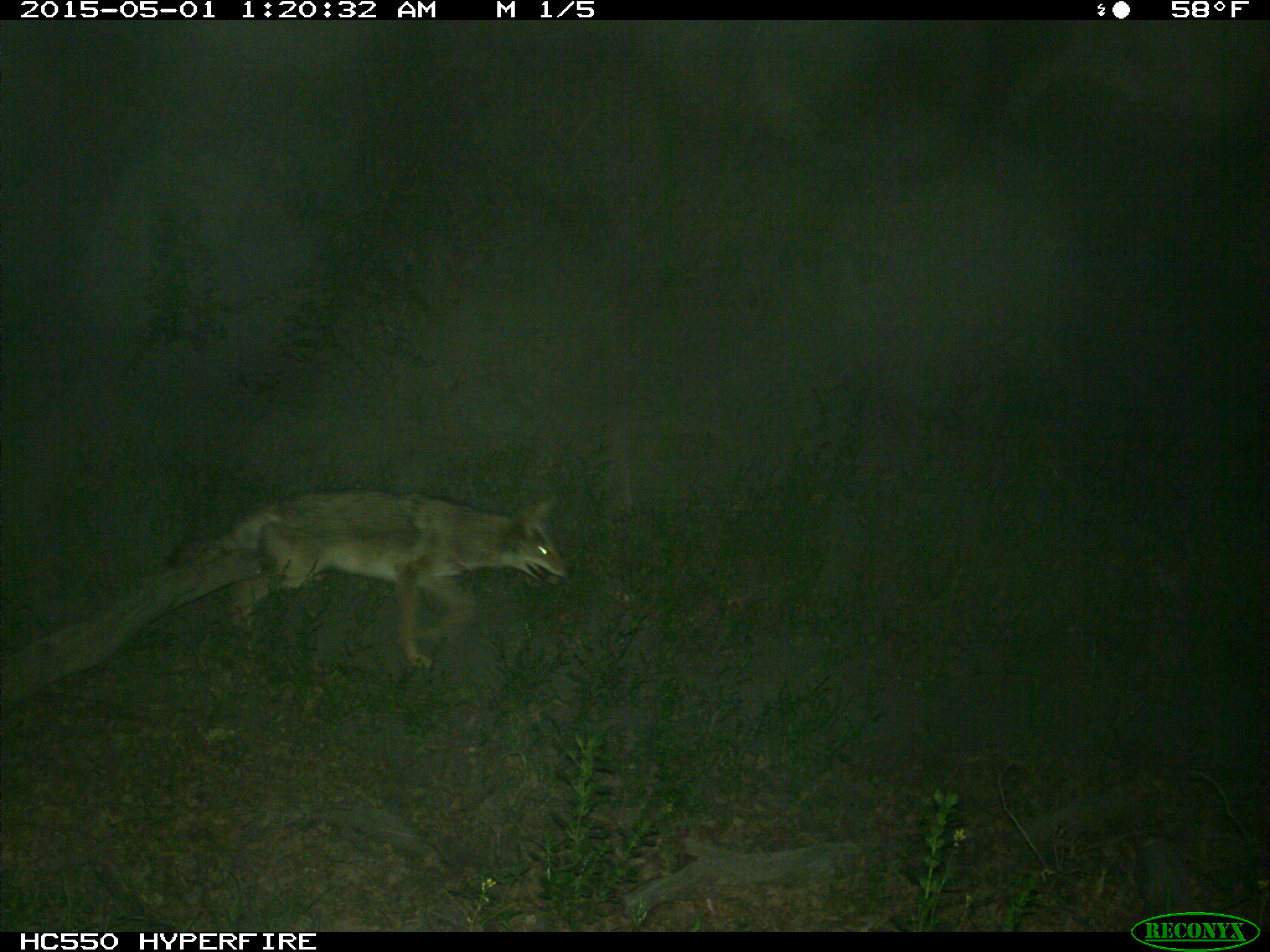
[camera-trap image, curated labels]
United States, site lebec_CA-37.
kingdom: Animalia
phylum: Chordata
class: Mammalia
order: Carnivora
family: Canidae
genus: Canis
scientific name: Canis latrans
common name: coyote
Canis latrans (coyote).